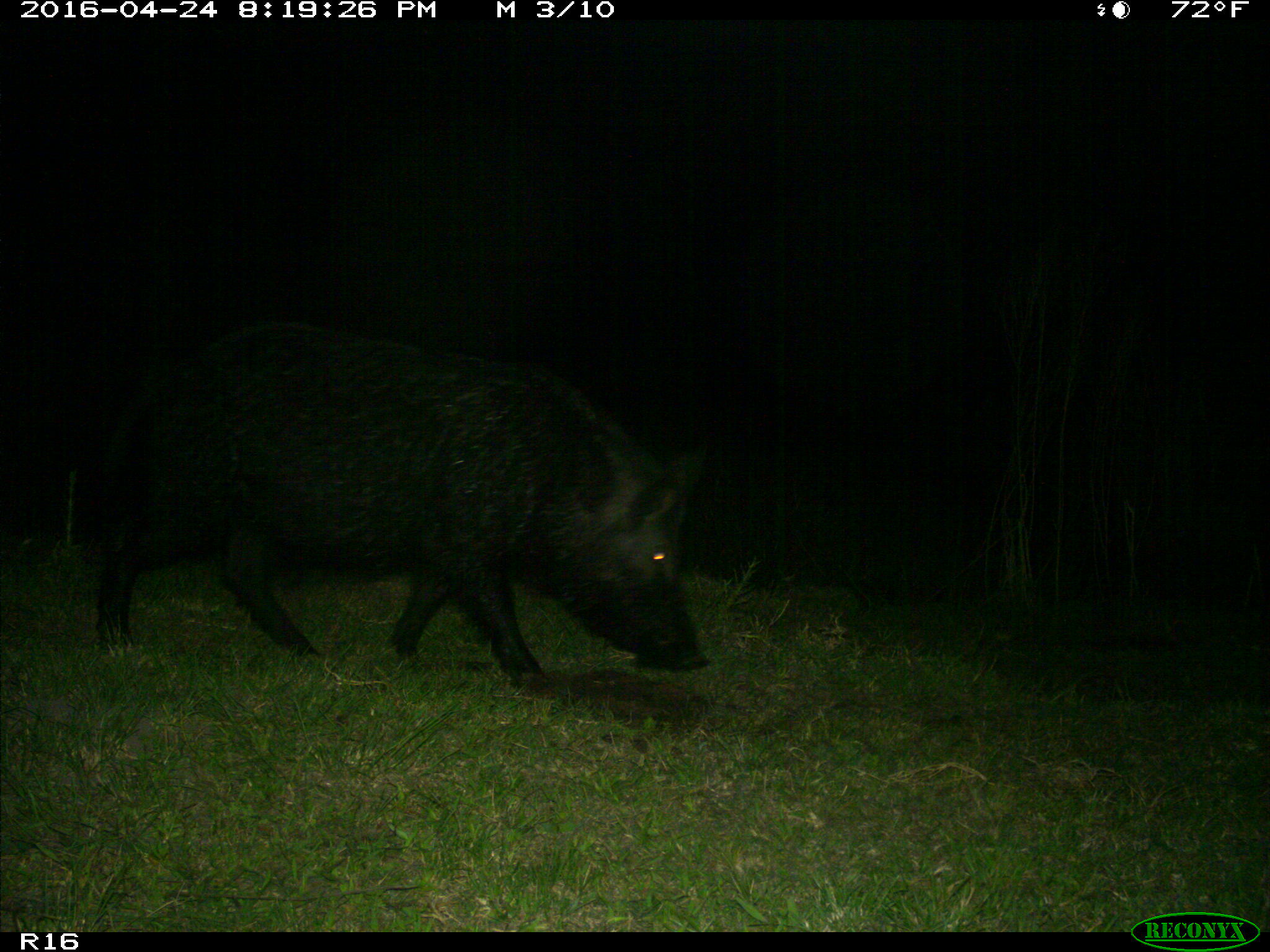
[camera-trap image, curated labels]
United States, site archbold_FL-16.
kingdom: Animalia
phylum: Chordata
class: Mammalia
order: Artiodactyla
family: Suidae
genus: Sus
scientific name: Sus scrofa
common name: wild boar